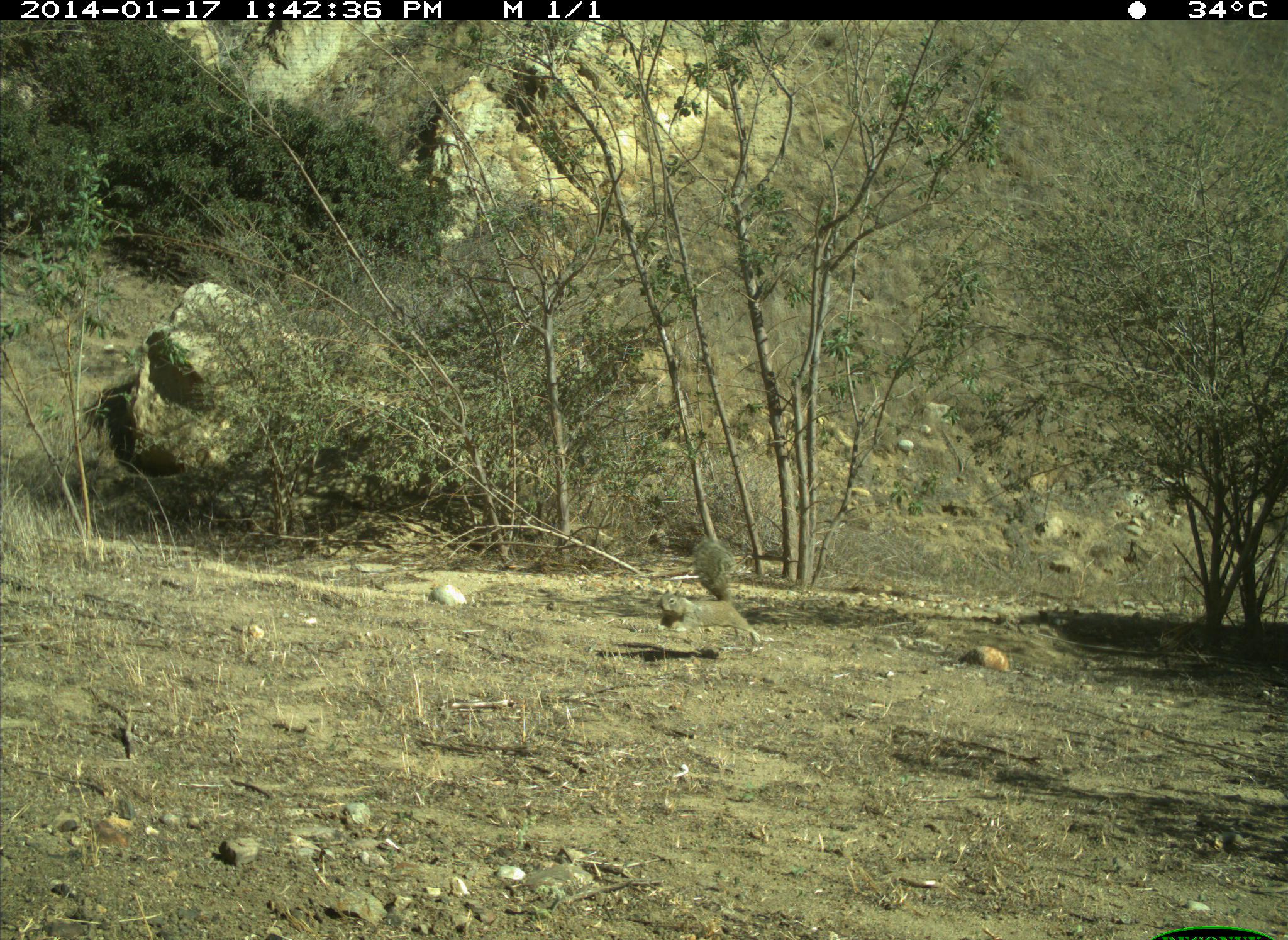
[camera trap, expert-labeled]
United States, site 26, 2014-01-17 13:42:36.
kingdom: Animalia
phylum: Chordata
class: Mammalia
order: Rodentia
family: Sciuridae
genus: Sciurus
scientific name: Sciurus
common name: squirrel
Squirrel (Sciurus).